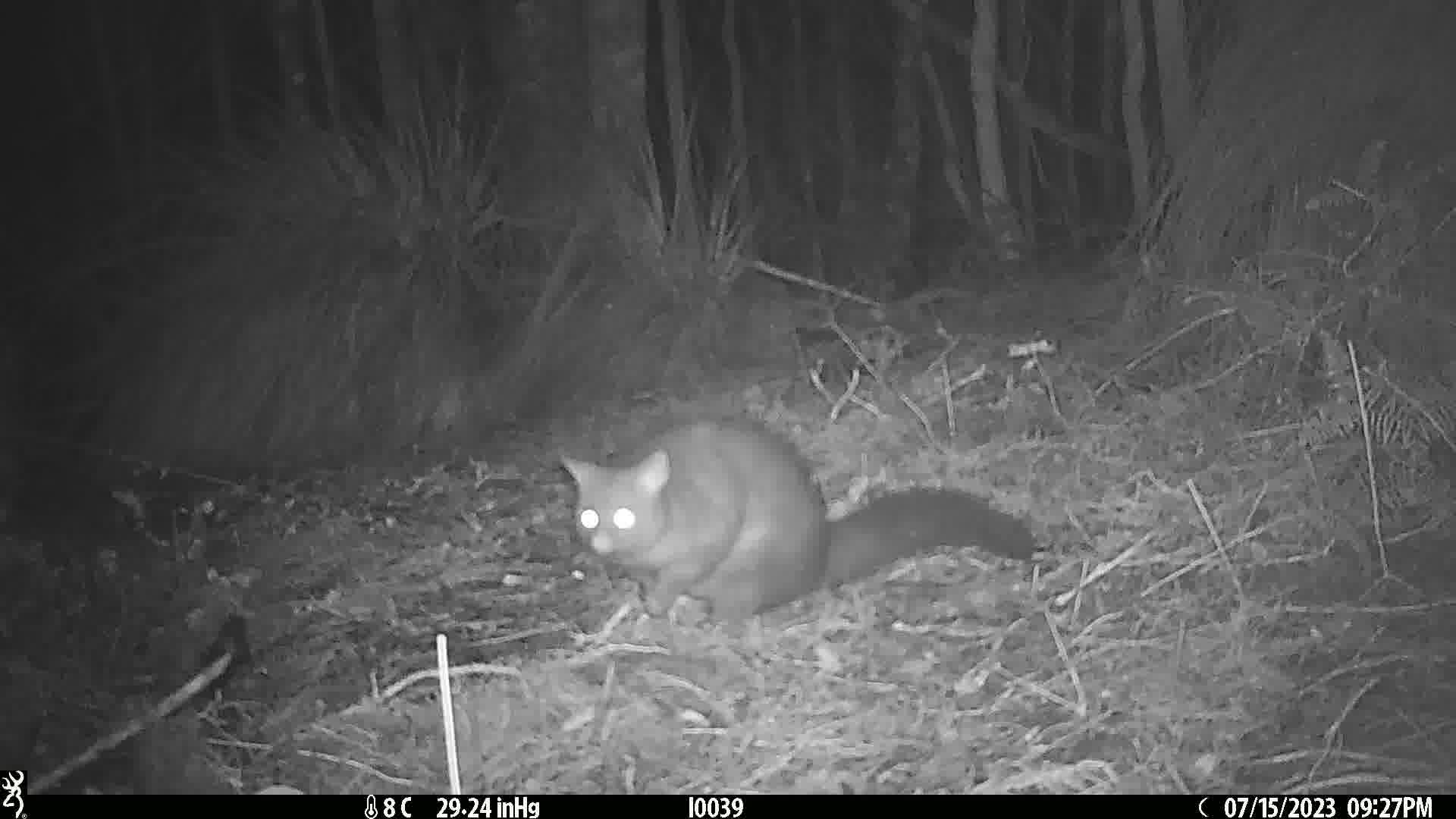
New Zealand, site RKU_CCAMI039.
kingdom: Animalia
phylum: Chordata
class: Mammalia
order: Diprotodontia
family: Phalangeridae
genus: Trichosurus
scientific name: Trichosurus vulpecula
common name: common brushtail possum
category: possum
Possum (common brushtail possum) (Trichosurus vulpecula).